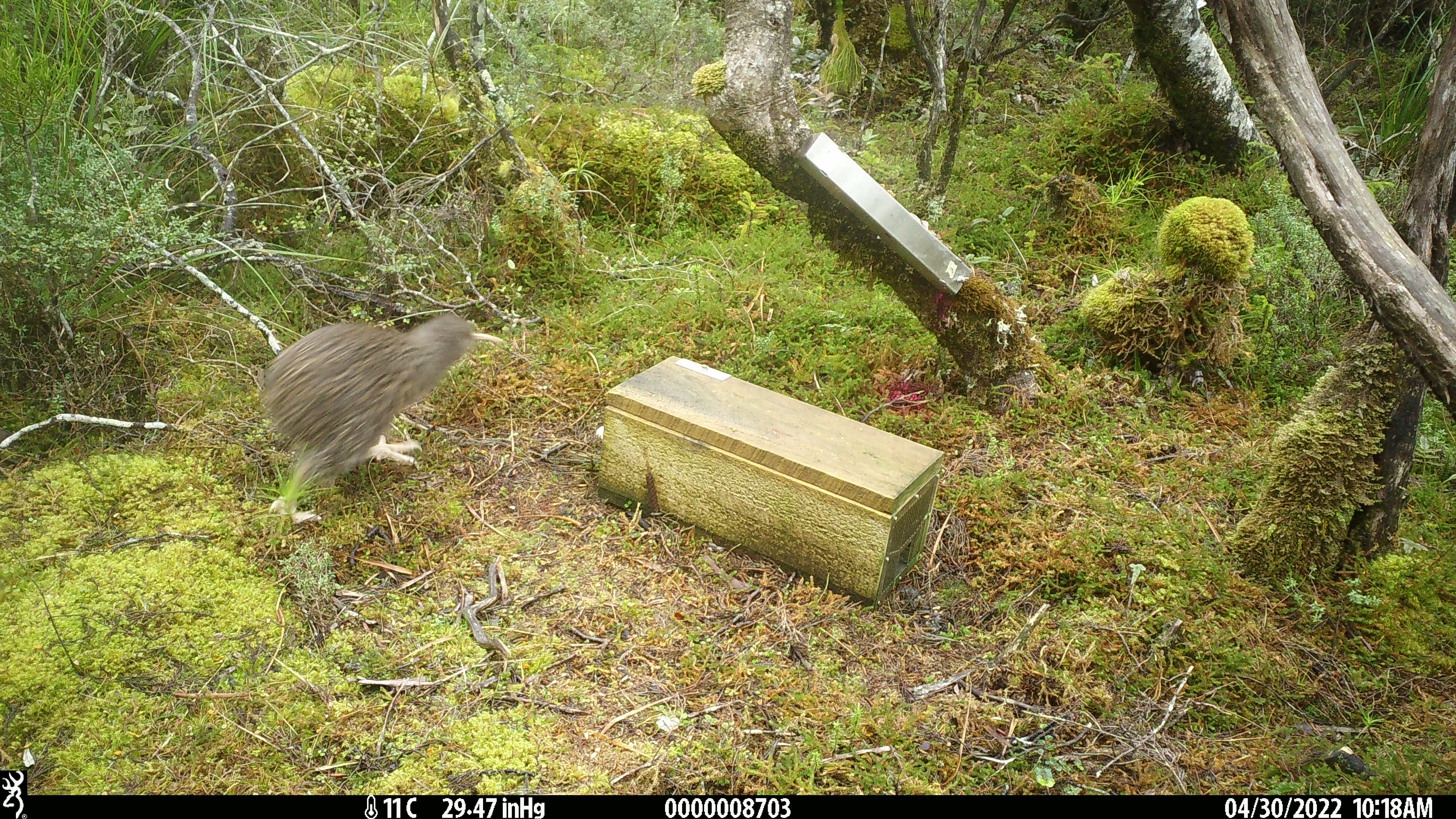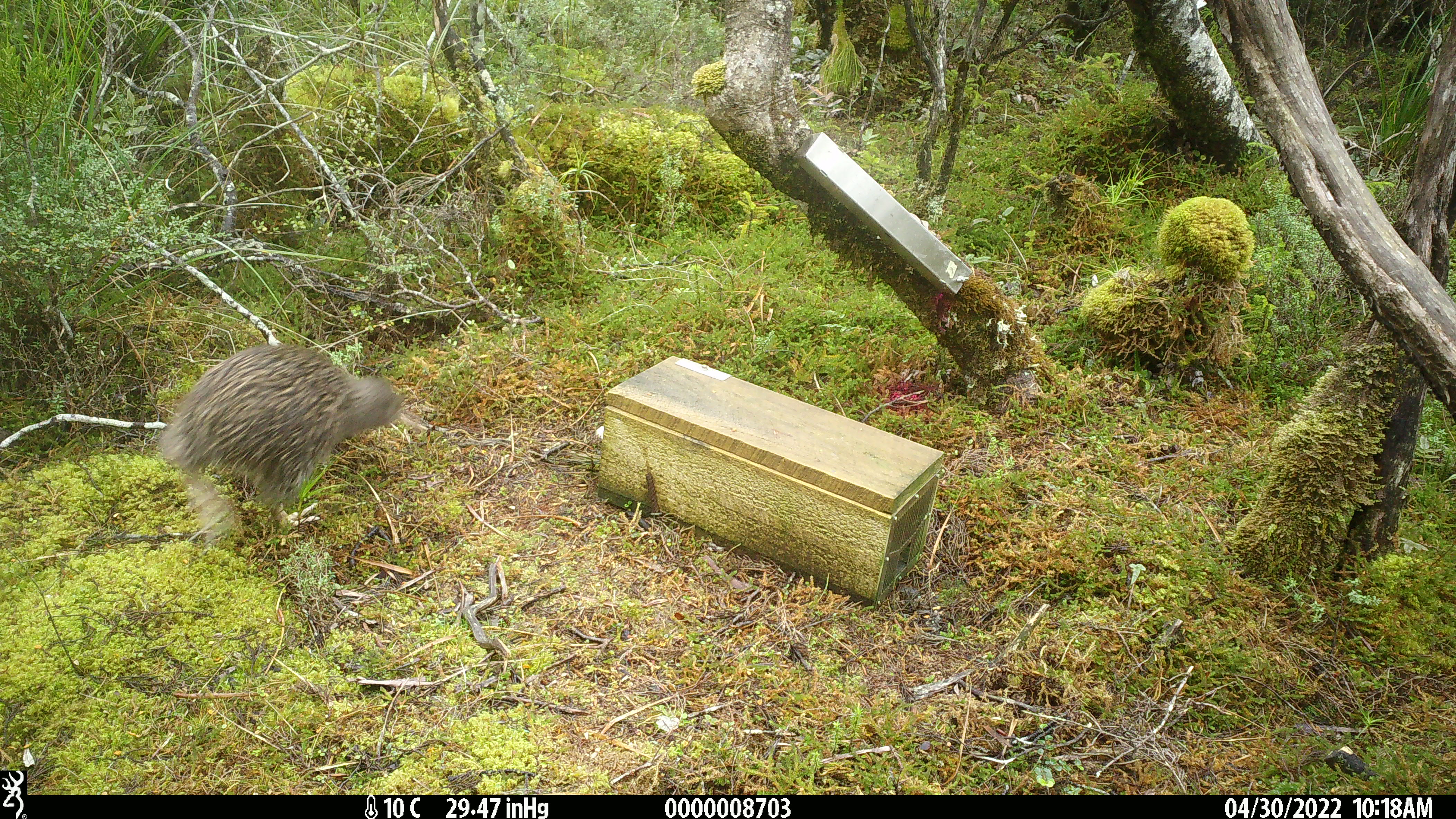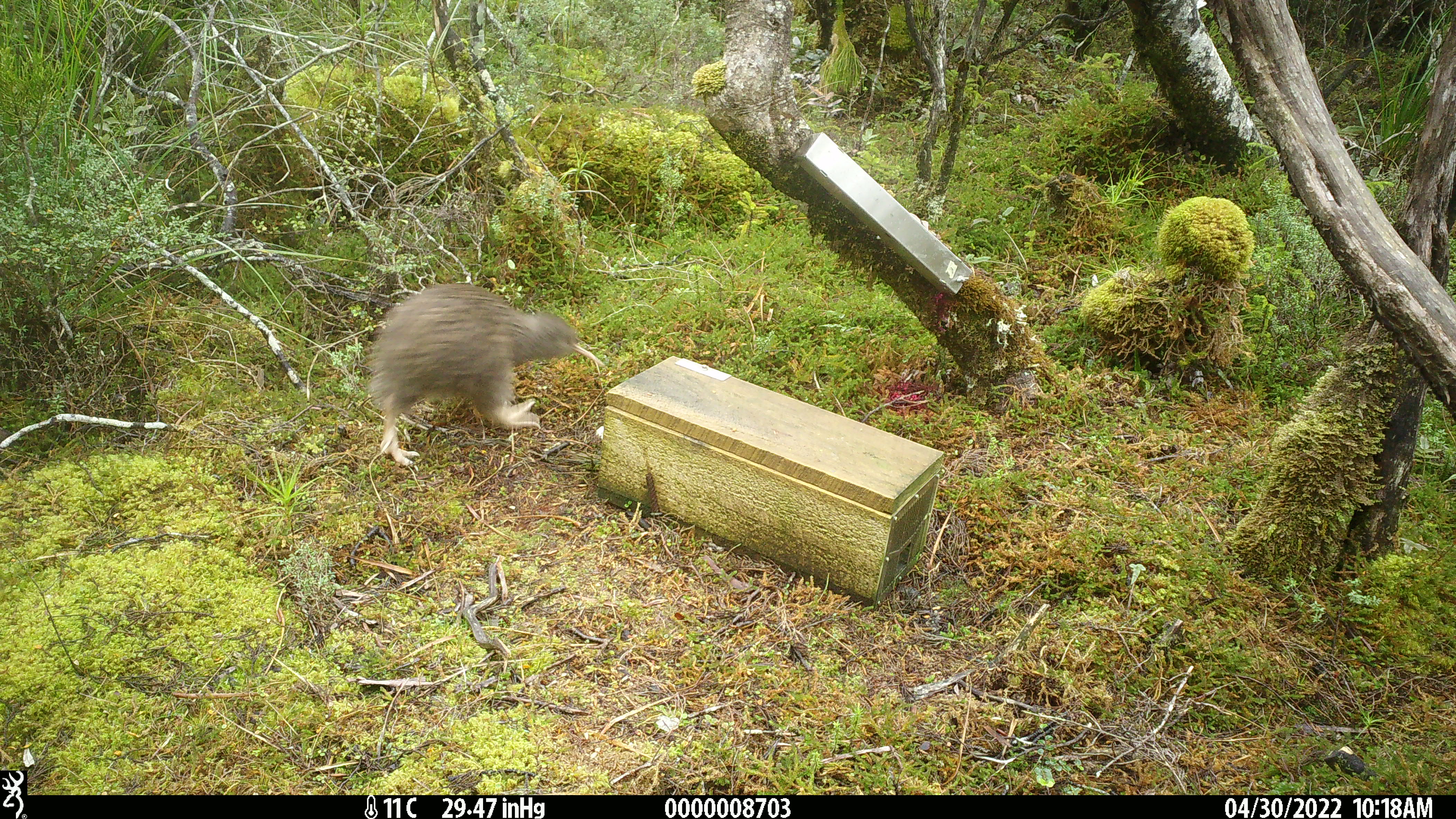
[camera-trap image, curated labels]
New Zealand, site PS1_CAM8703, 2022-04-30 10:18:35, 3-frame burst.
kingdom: Animalia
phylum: Chordata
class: Aves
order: Apterygiformes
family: Apterygidae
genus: Apteryx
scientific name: Apteryx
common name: kiwi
Kiwi (Apteryx).